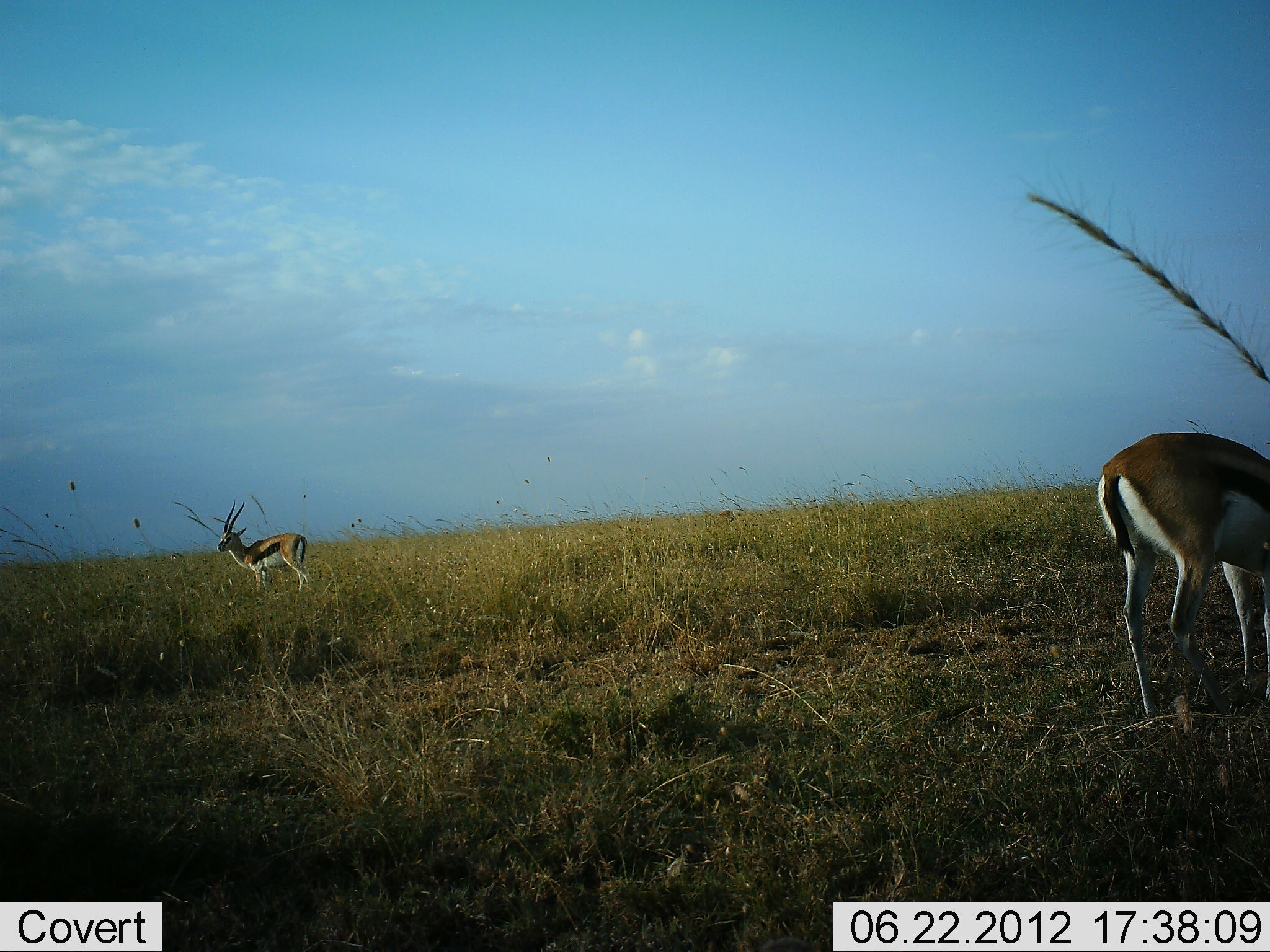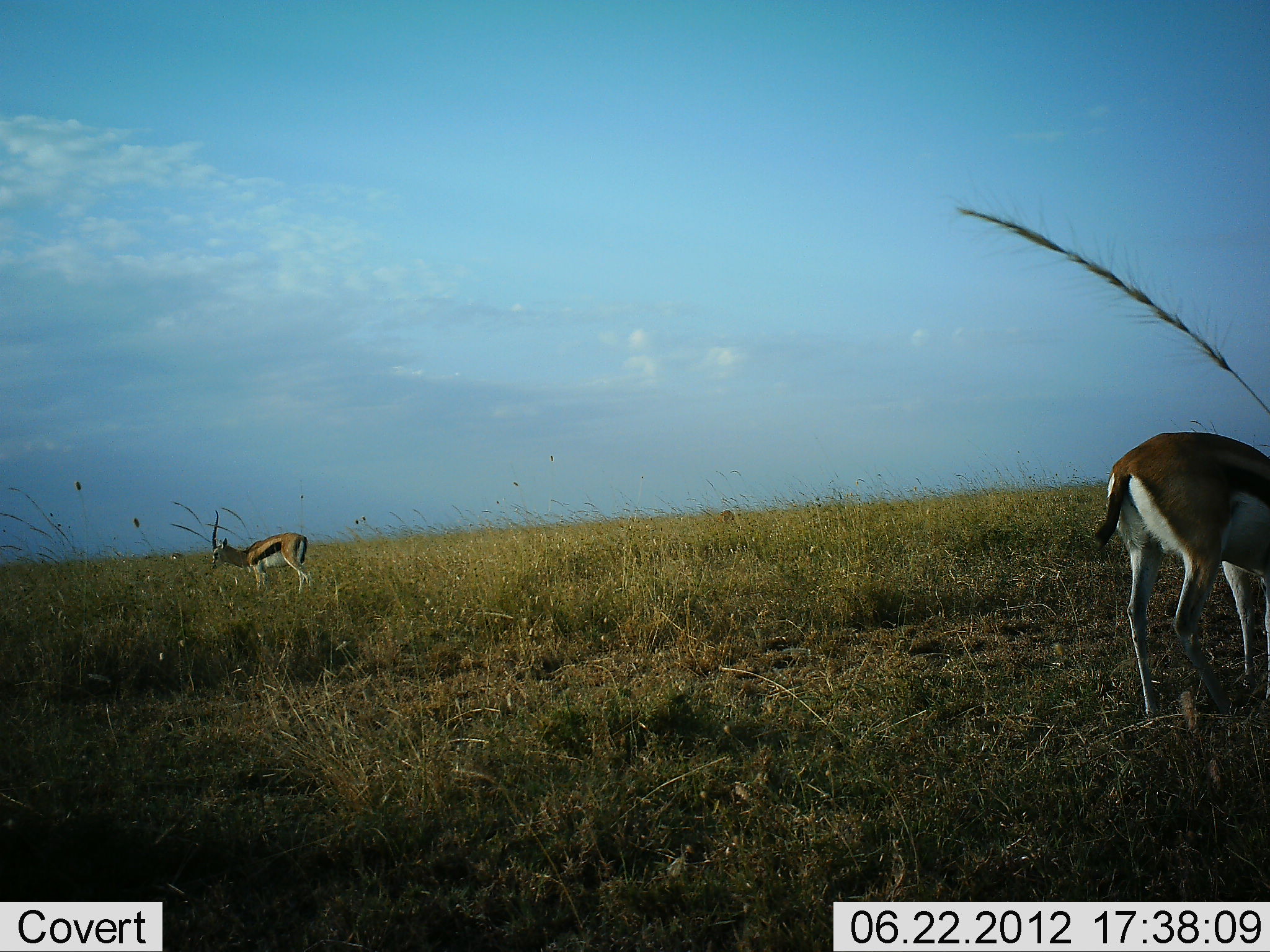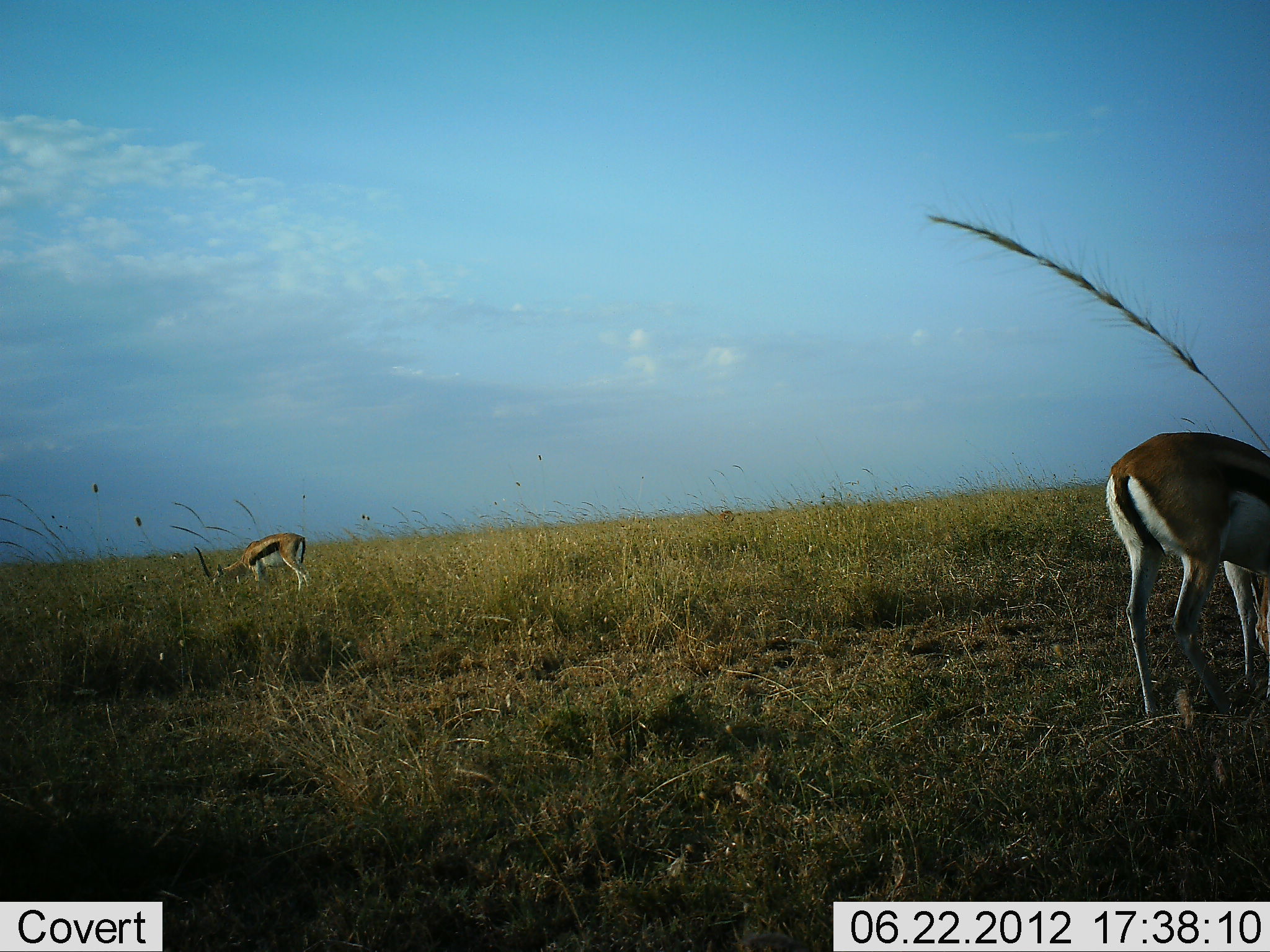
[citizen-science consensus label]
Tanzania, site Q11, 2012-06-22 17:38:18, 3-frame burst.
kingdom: Animalia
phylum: Chordata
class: Mammalia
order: Artiodactyla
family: Bovidae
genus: Eudorcas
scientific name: Eudorcas thomsonii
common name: thomson's gazelle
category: gazellethomsons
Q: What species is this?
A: Gazellethomsons (thomson's gazelle) (Eudorcas thomsonii).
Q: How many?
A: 2.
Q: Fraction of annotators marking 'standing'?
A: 30%.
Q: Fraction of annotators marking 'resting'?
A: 0%.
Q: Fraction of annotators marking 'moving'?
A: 10%.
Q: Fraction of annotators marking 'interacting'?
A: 0%.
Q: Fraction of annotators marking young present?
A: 0%.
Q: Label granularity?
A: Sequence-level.